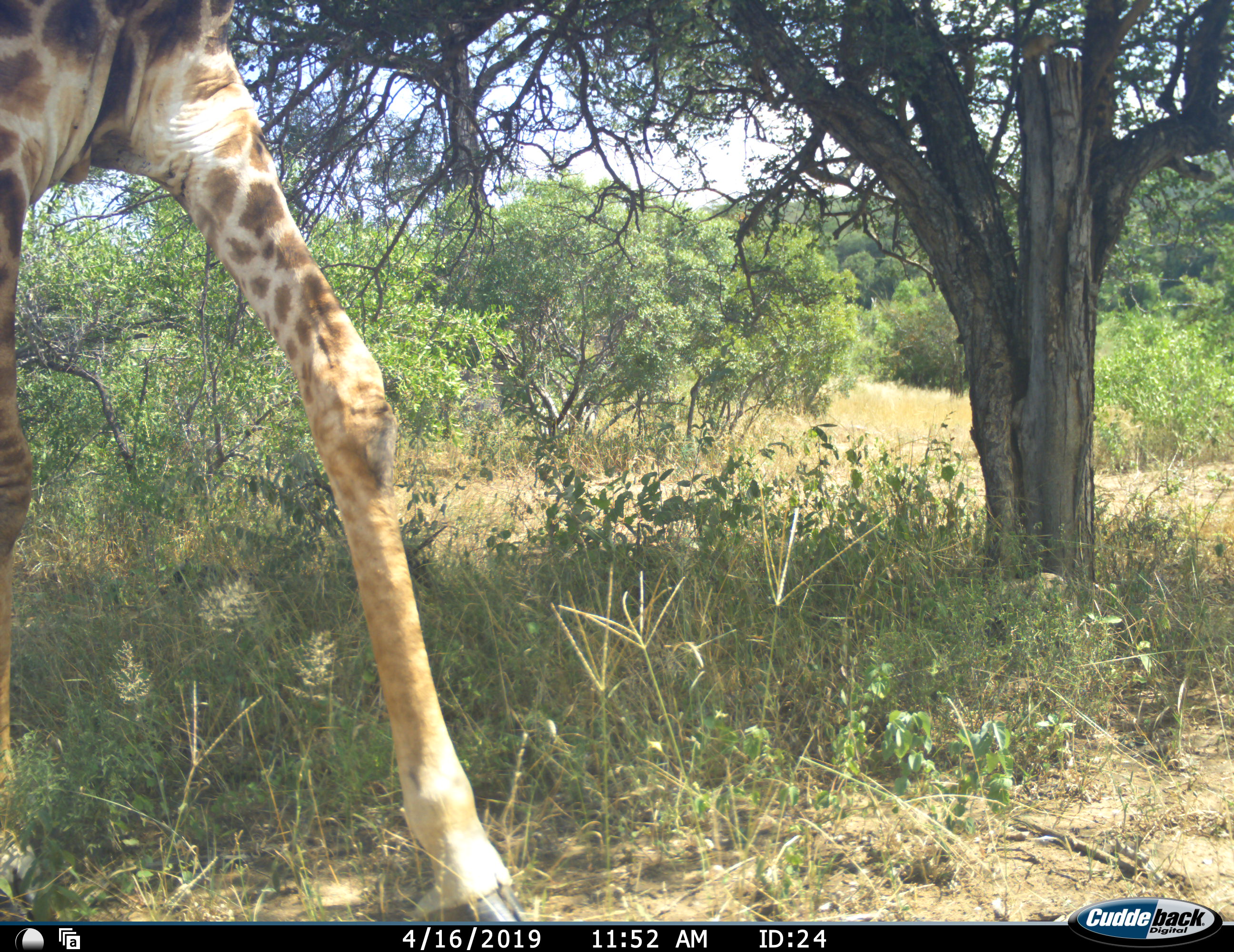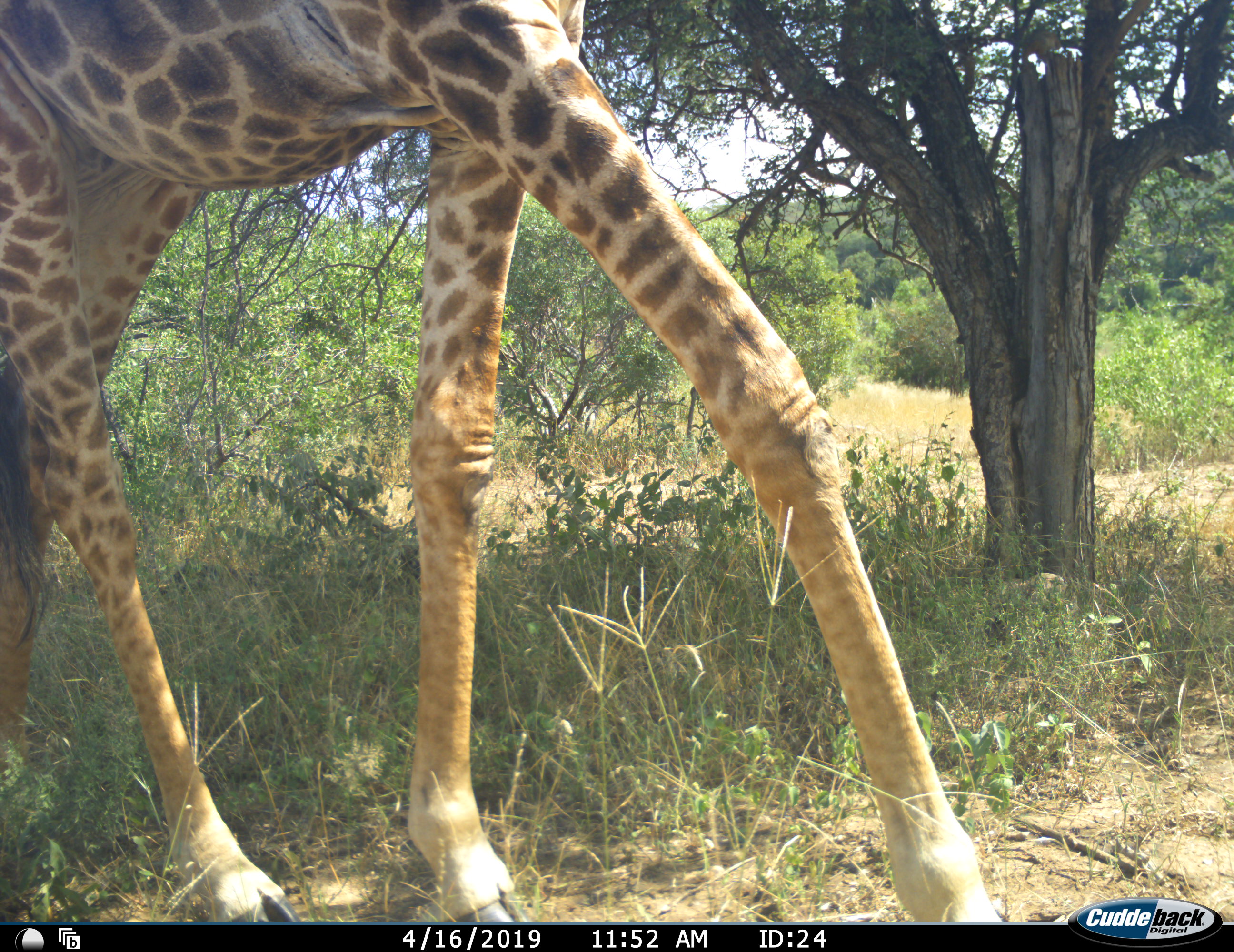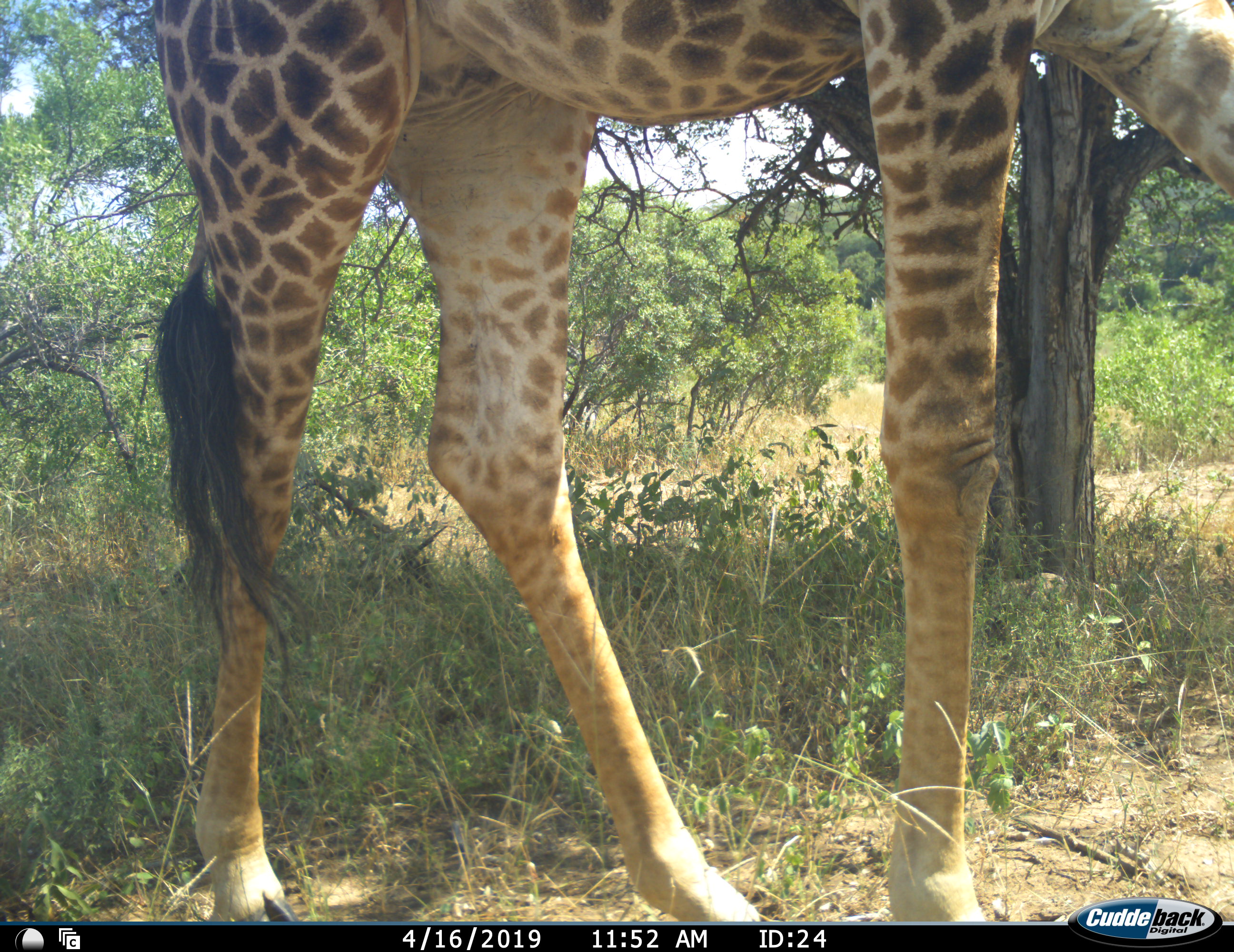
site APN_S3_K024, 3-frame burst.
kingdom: Animalia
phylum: Chordata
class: Mammalia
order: Artiodactyla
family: Giraffidae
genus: Giraffa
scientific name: Giraffa camelopardalis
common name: giraffe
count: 1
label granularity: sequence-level